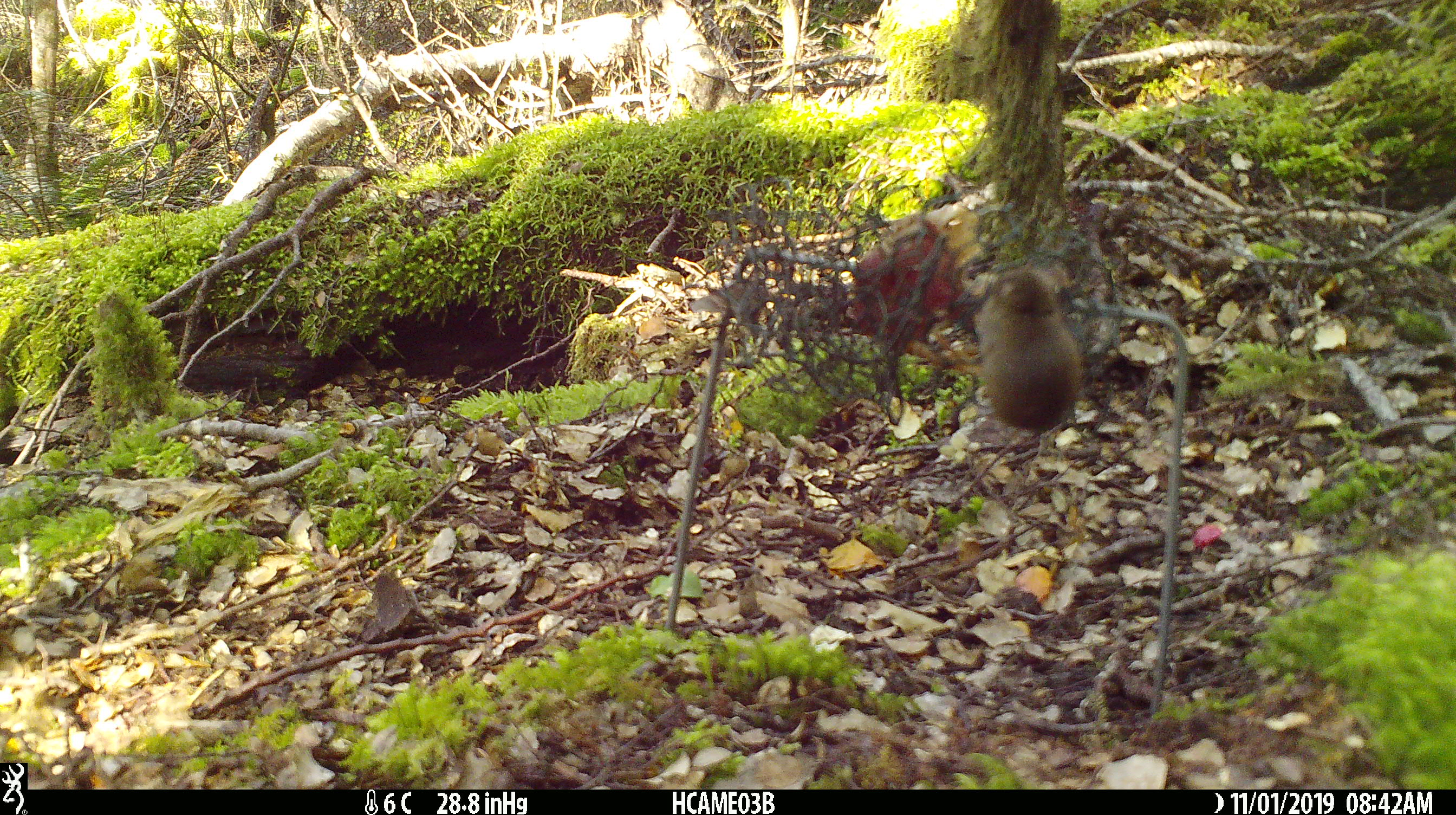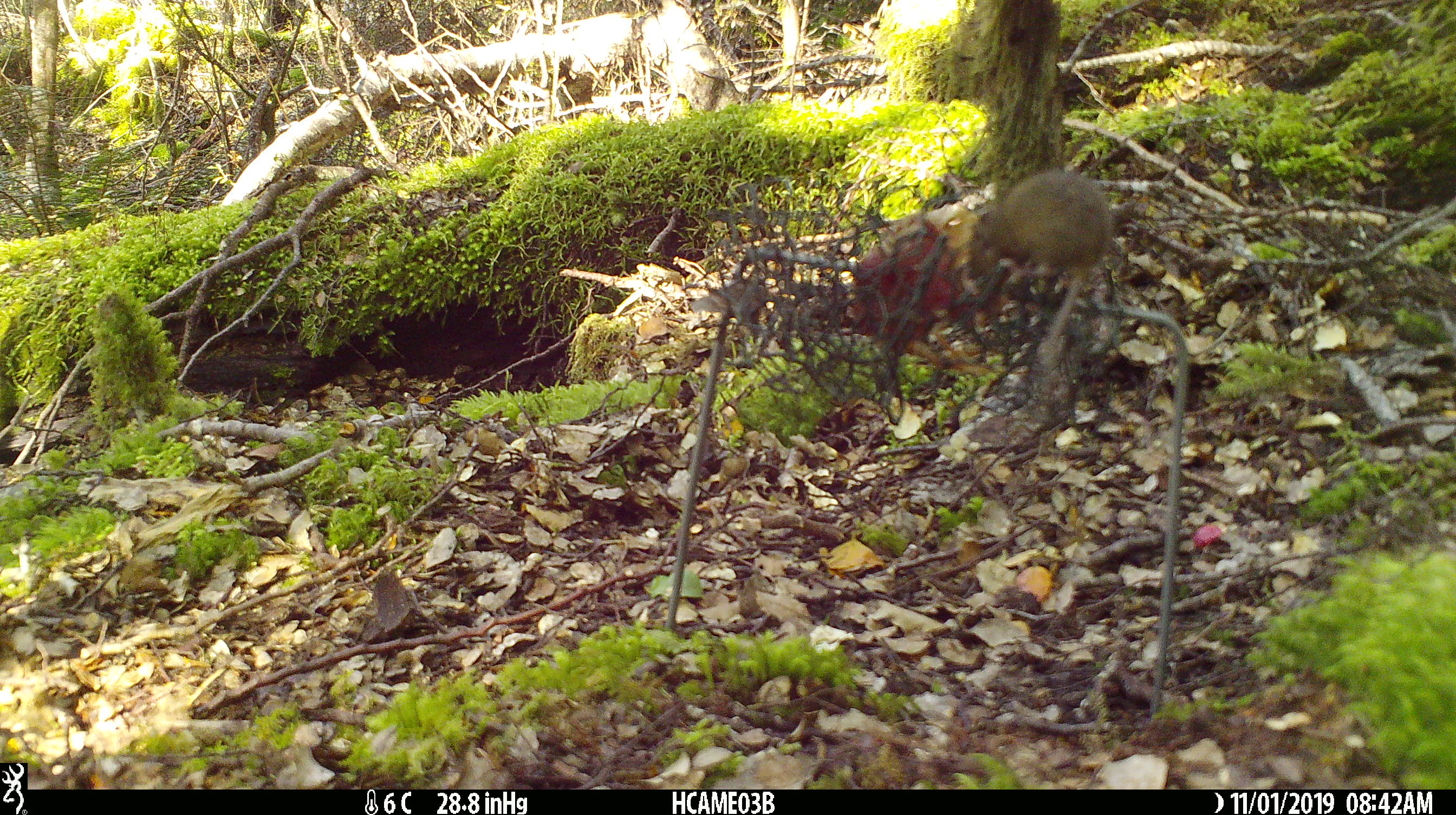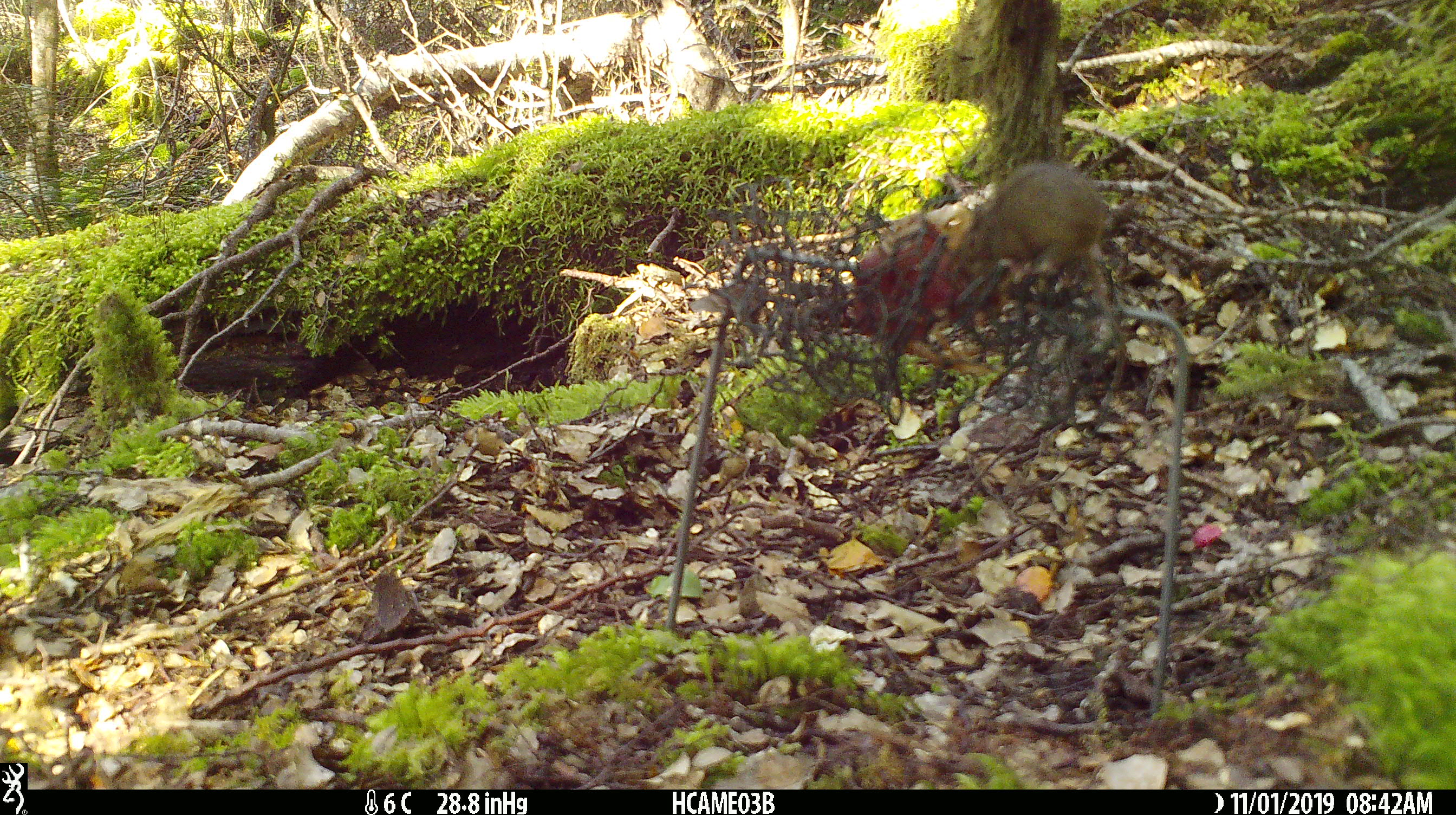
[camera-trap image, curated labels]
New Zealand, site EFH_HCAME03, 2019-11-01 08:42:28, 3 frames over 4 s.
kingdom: Animalia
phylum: Chordata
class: Mammalia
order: Rodentia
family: Muridae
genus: Mus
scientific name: Mus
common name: mouse